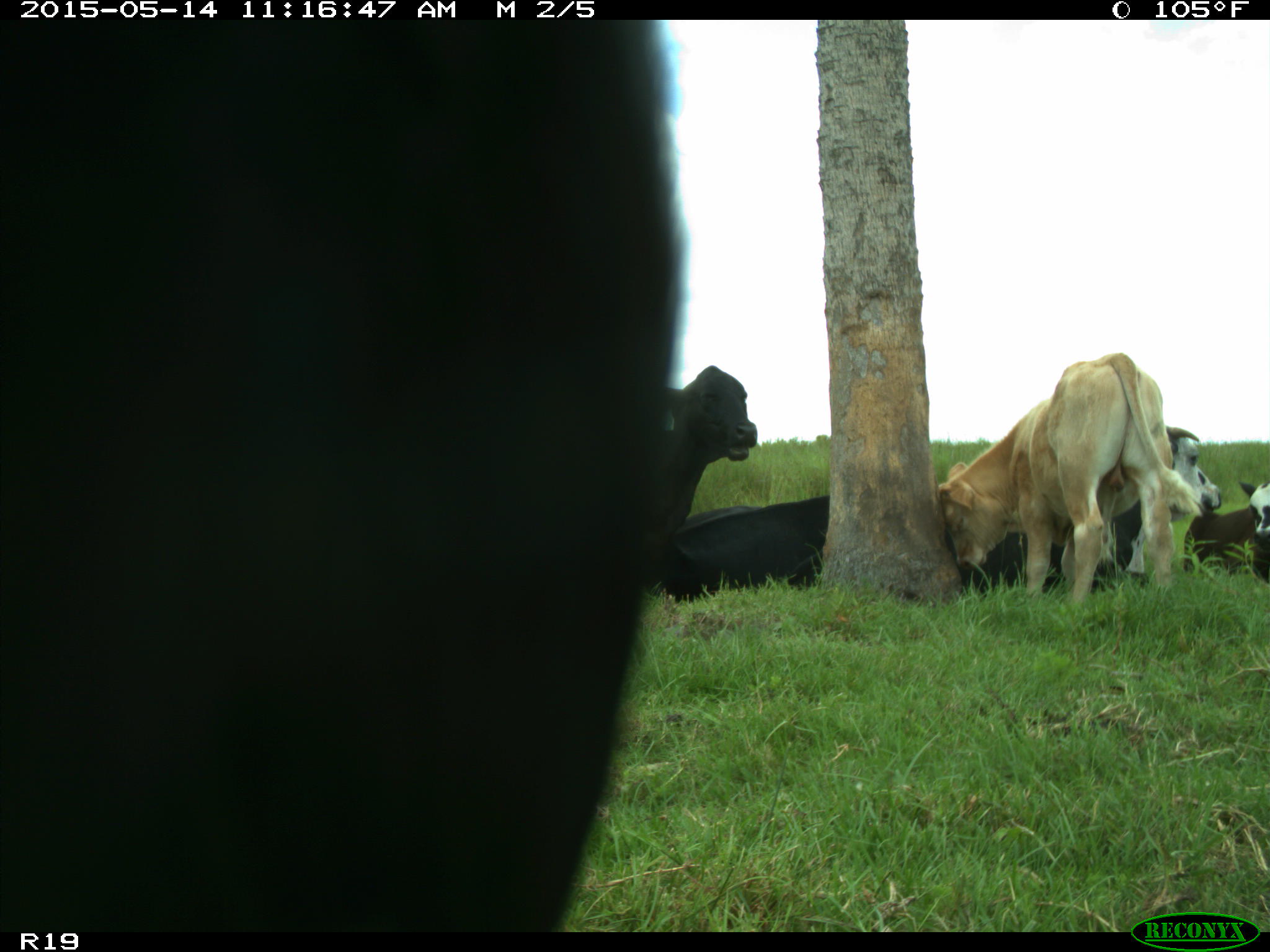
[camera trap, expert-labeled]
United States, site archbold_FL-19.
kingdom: Animalia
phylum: Chordata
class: Mammalia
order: Artiodactyla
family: Bovidae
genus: Bos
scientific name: Bos taurus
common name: domestic cow